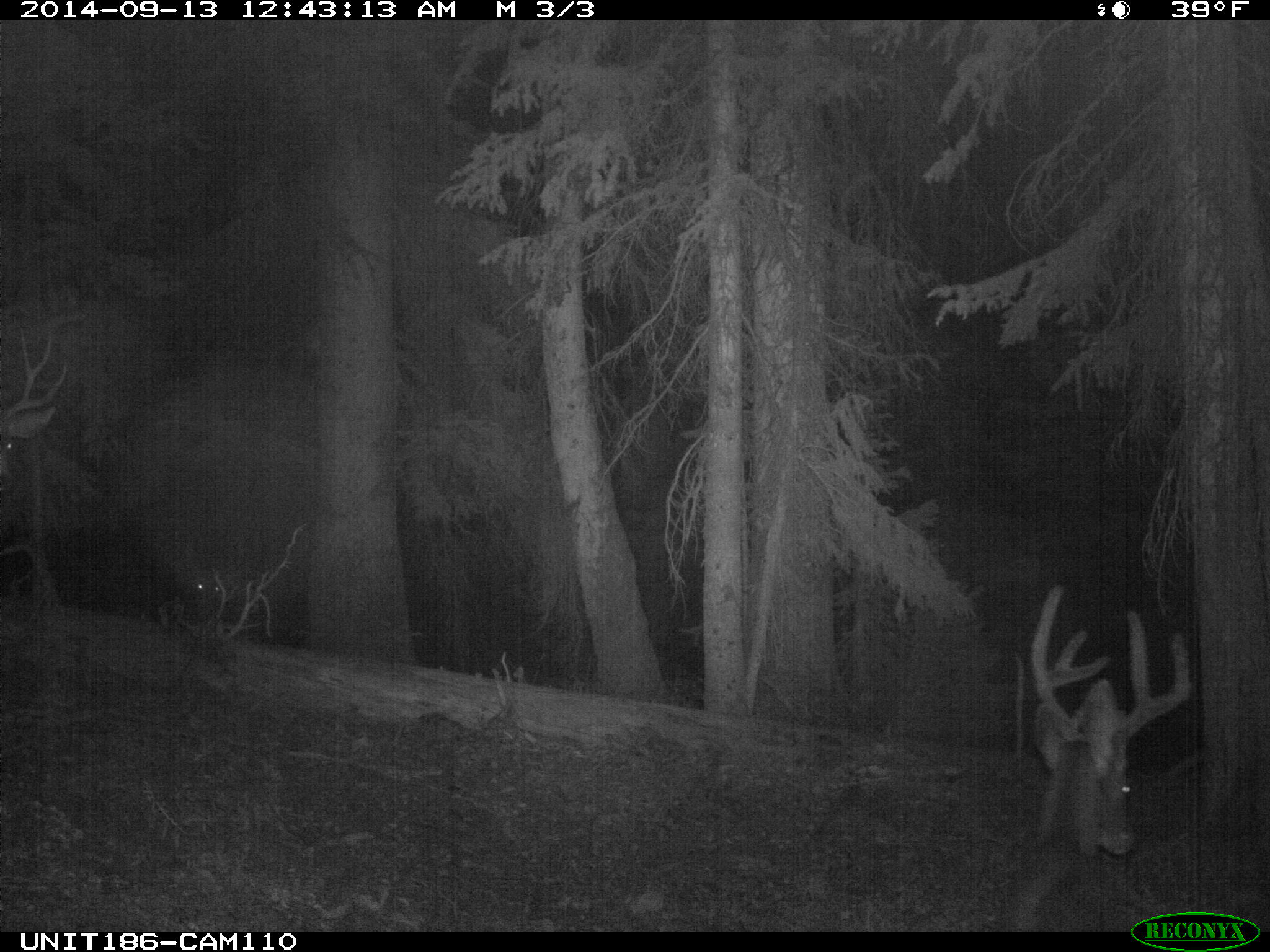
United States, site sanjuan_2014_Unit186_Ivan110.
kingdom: Animalia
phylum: Chordata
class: Mammalia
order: Artiodactyla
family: Cervidae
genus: Odocoileus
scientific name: Odocoileus hemionus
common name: mule deer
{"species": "Odocoileus hemionus (mule deer)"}